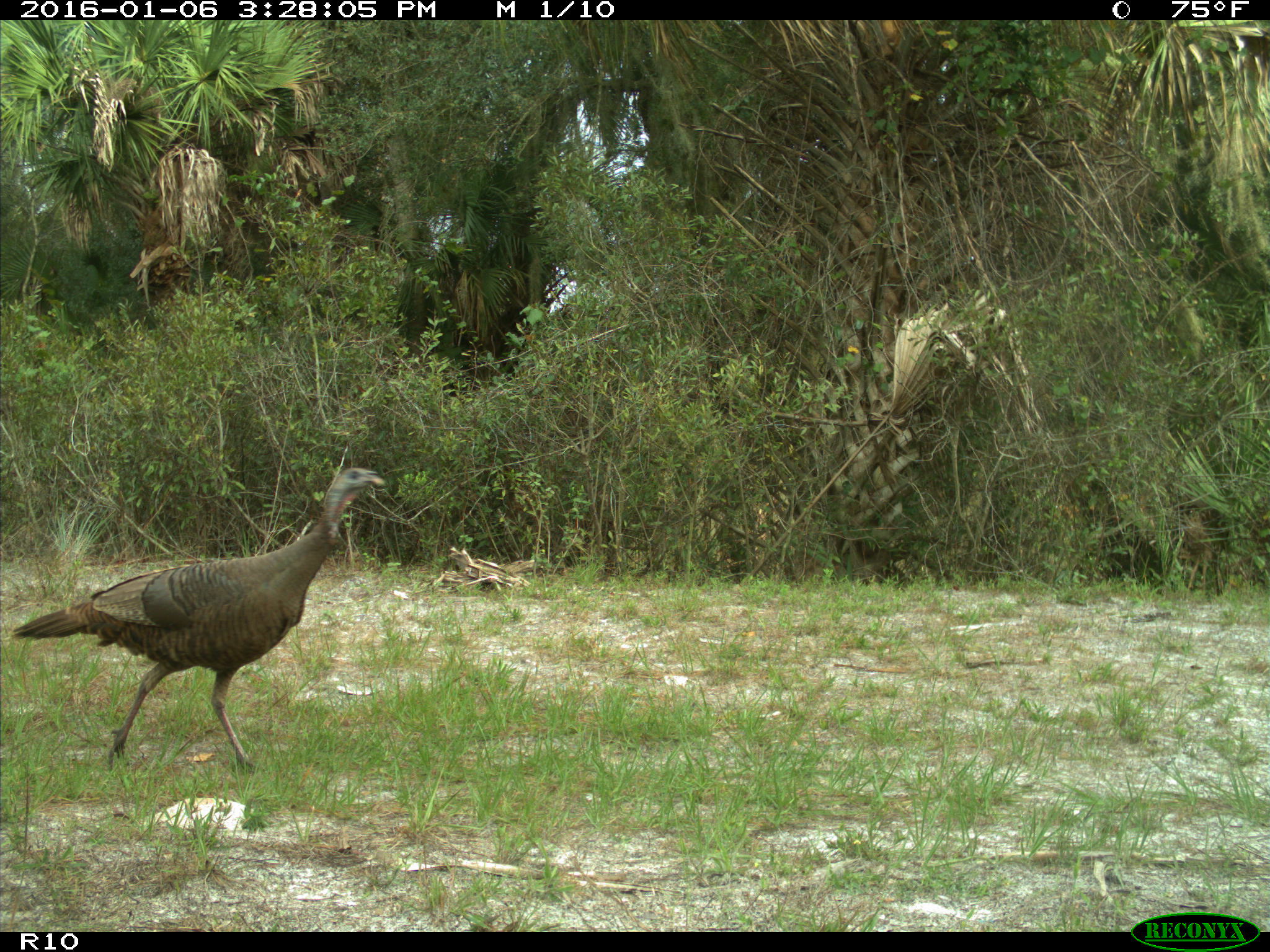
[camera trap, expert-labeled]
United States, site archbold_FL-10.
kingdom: Animalia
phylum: Chordata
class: Aves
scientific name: Aves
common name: birds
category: unidentified bird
Unidentified bird (birds) (Aves).